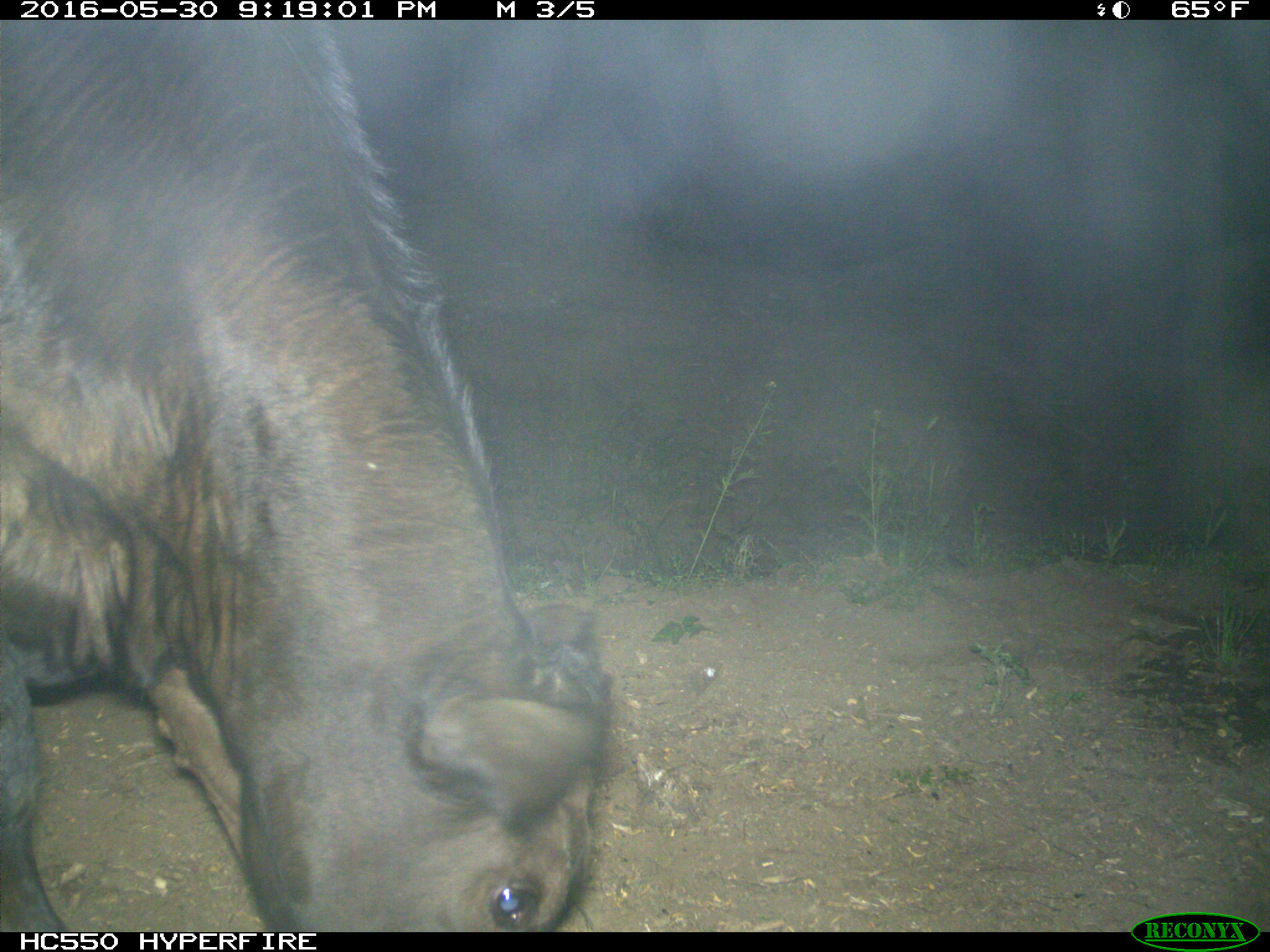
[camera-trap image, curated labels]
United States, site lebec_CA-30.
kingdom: Animalia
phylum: Chordata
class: Mammalia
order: Artiodactyla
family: Bovidae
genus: Bos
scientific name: Bos taurus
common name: domestic cow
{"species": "Bos taurus (domestic cow)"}